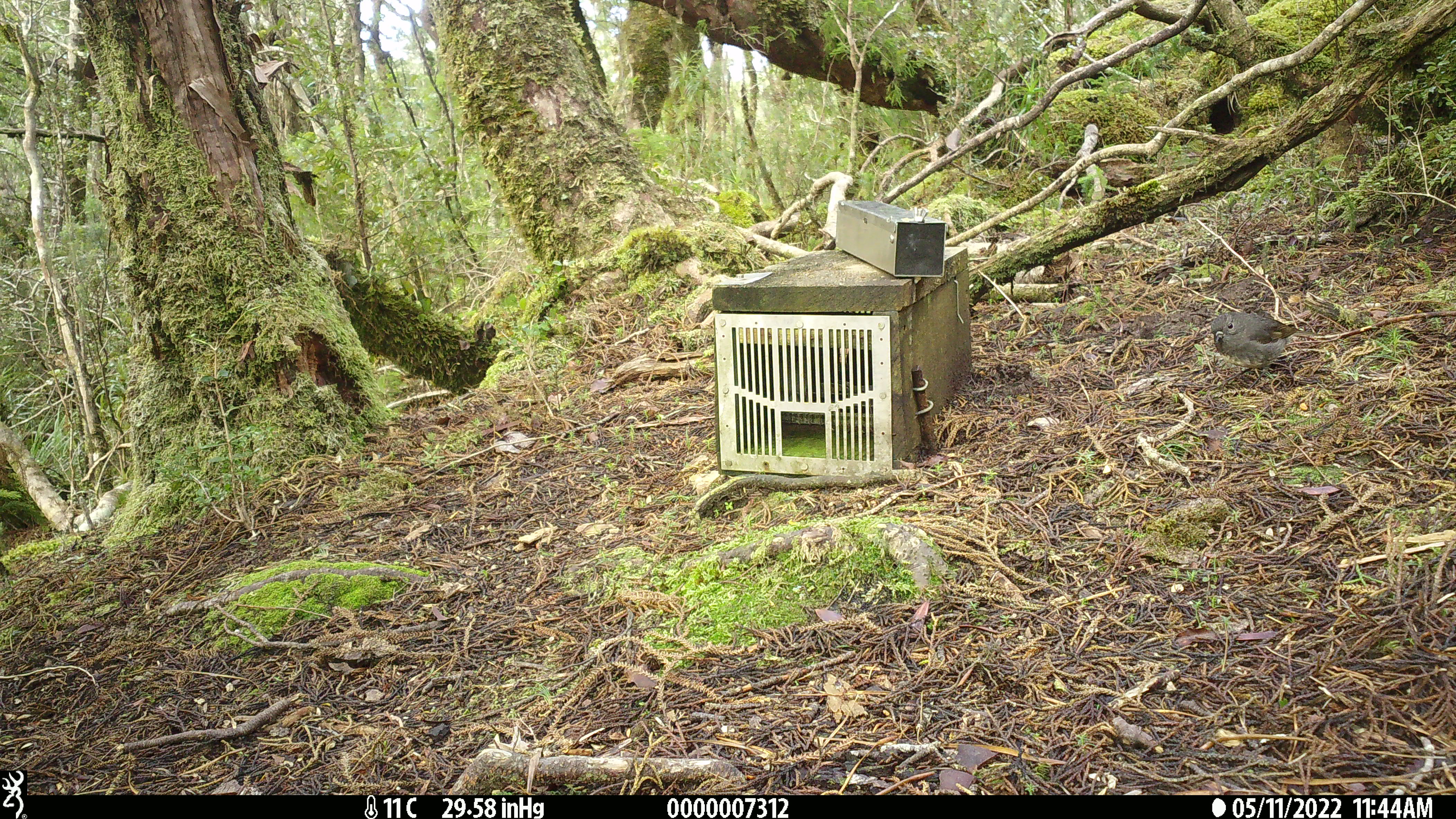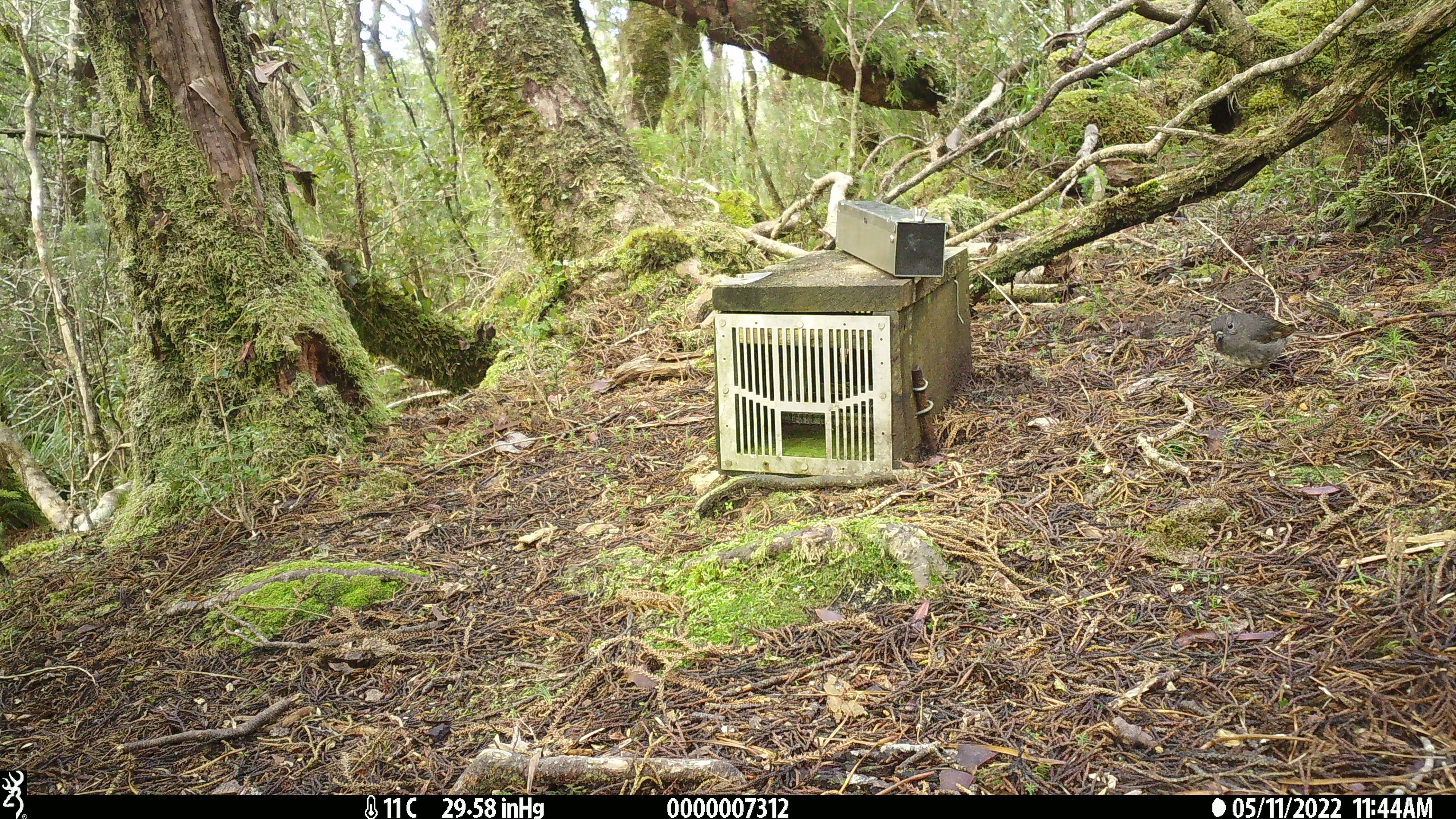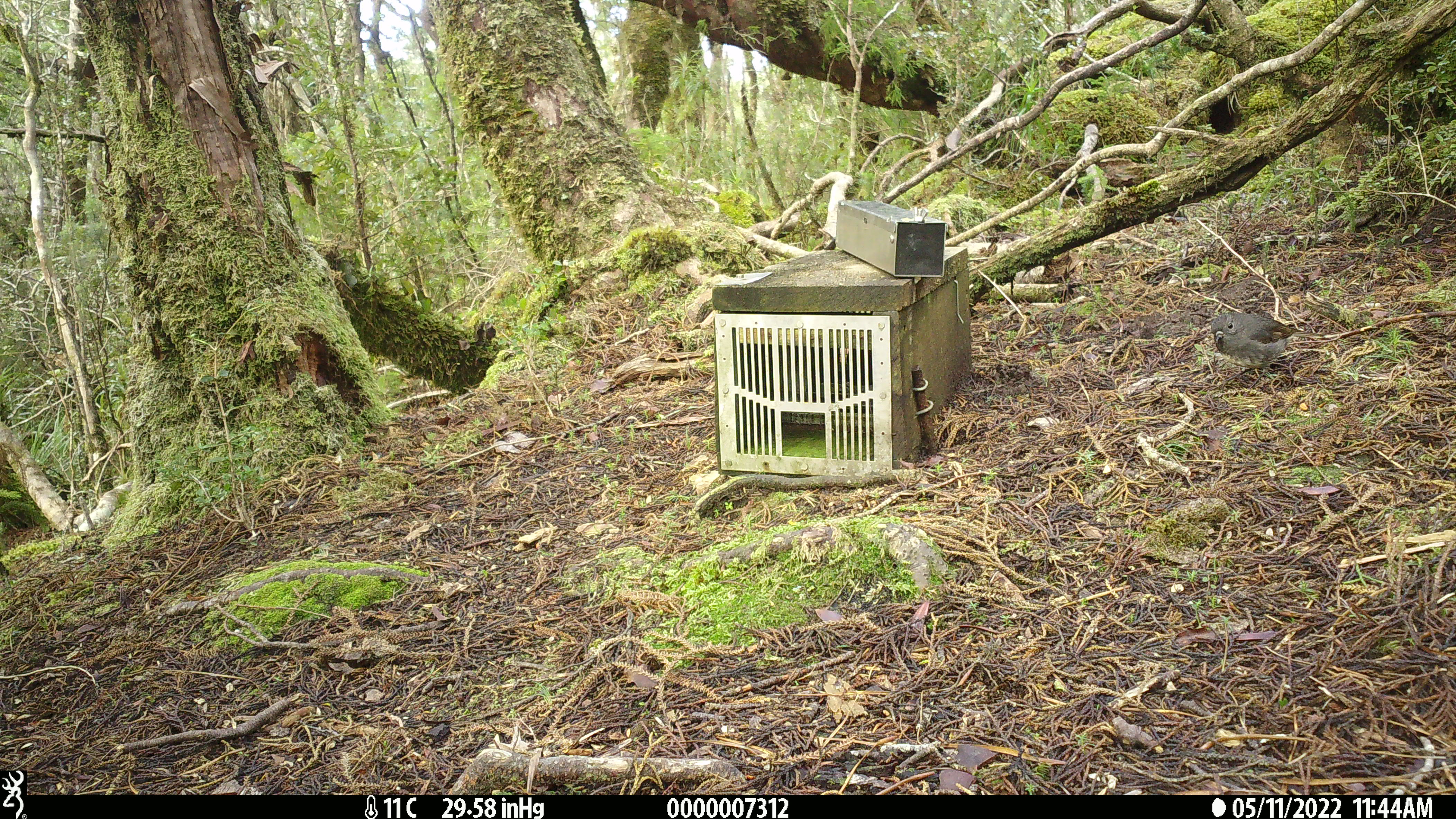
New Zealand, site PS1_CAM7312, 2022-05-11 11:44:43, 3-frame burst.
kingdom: Animalia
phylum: Chordata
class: Aves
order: Passeriformes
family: Petroicidae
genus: Petroica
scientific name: Petroica australis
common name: new zealand robin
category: robin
Robin (new zealand robin) (Petroica australis).